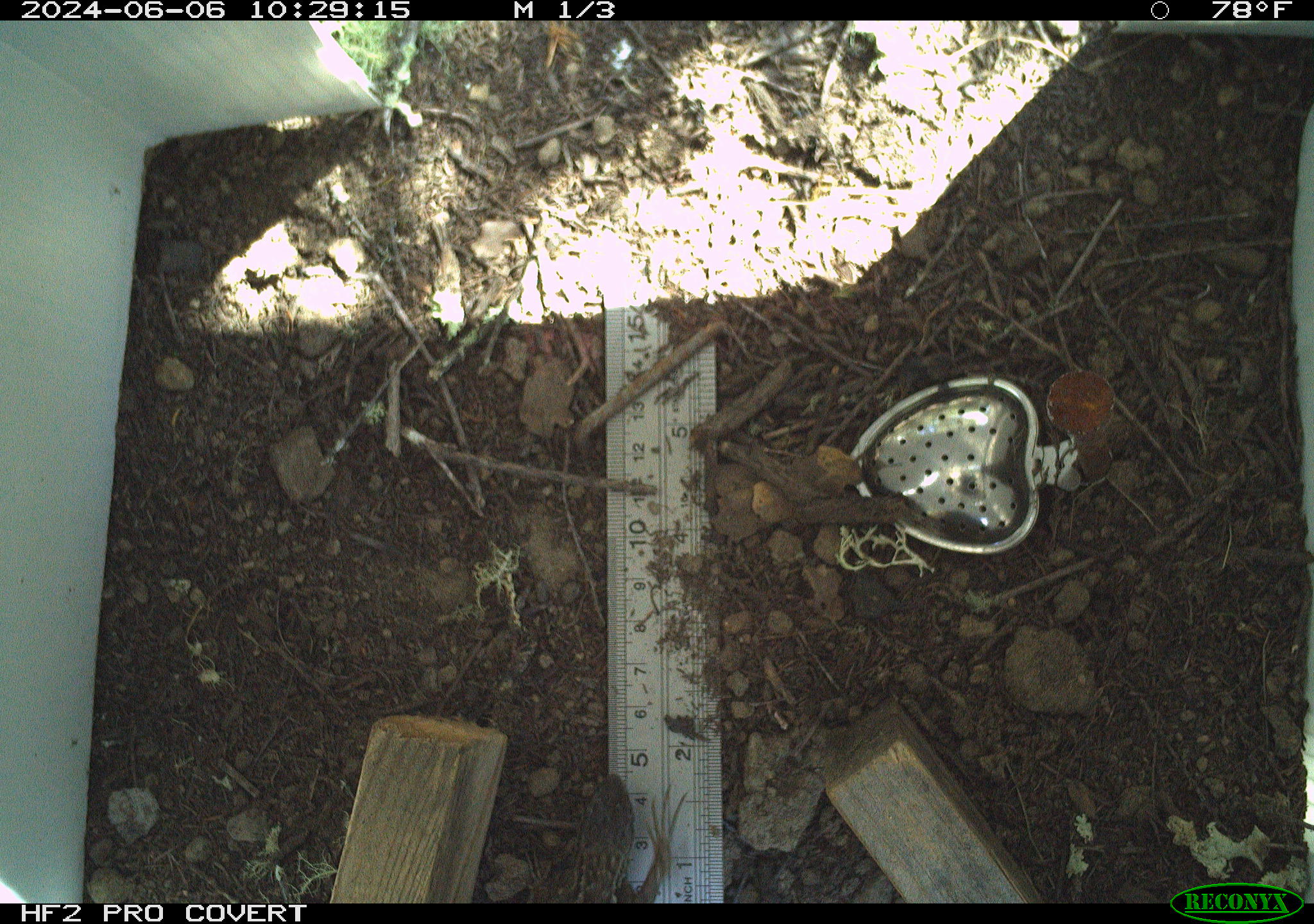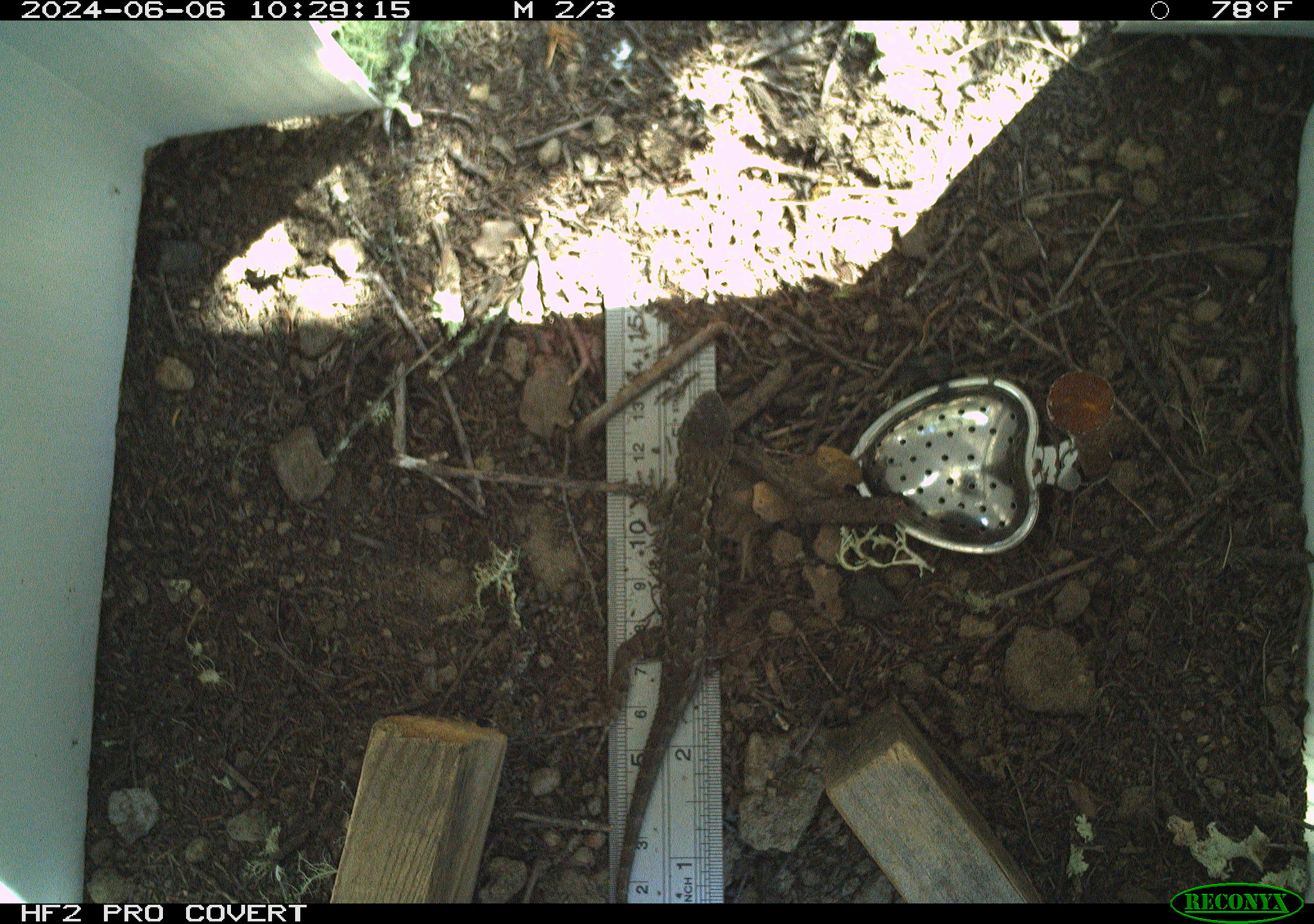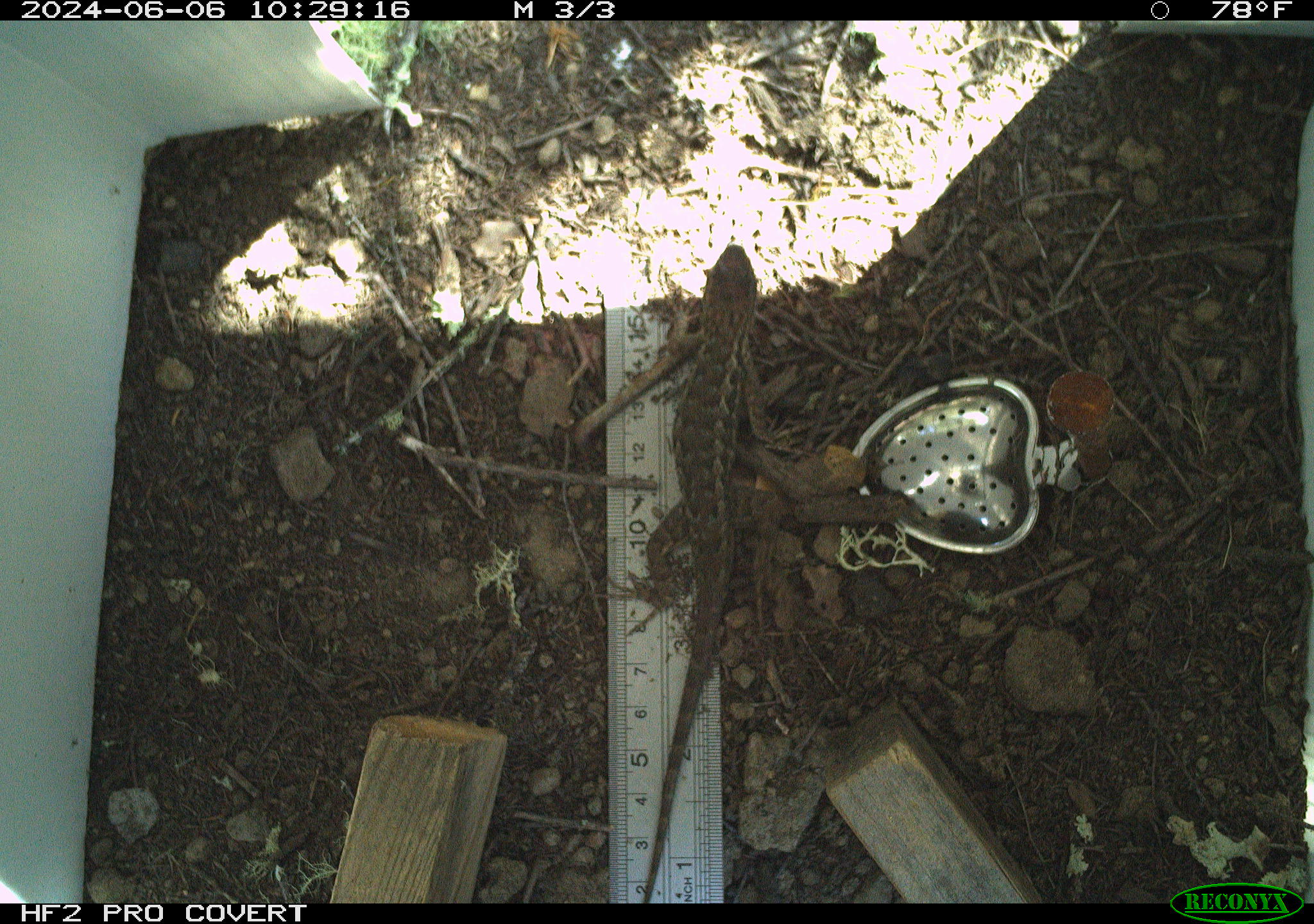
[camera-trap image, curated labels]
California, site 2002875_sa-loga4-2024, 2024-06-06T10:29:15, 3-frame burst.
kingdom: Animalia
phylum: Chordata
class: Reptilia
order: Squamata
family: Phrynosomatidae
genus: Sceloporus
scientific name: Sceloporus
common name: spiny lizards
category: sceloporus species